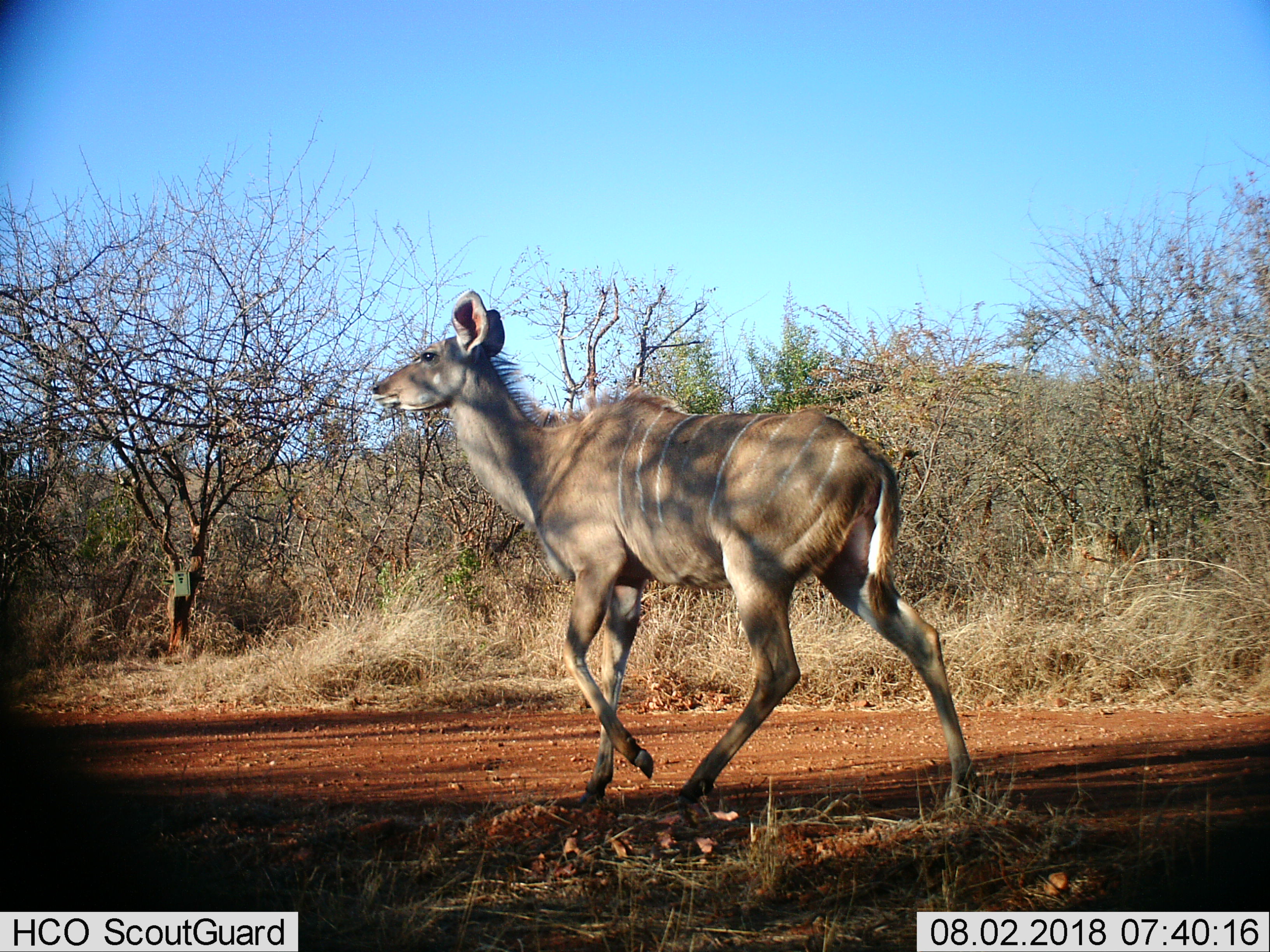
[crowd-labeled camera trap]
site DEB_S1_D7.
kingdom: Animalia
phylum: Chordata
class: Mammalia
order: Artiodactyla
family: Bovidae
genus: Tragelaphus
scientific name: Tragelaphus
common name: kudu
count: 1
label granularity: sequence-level